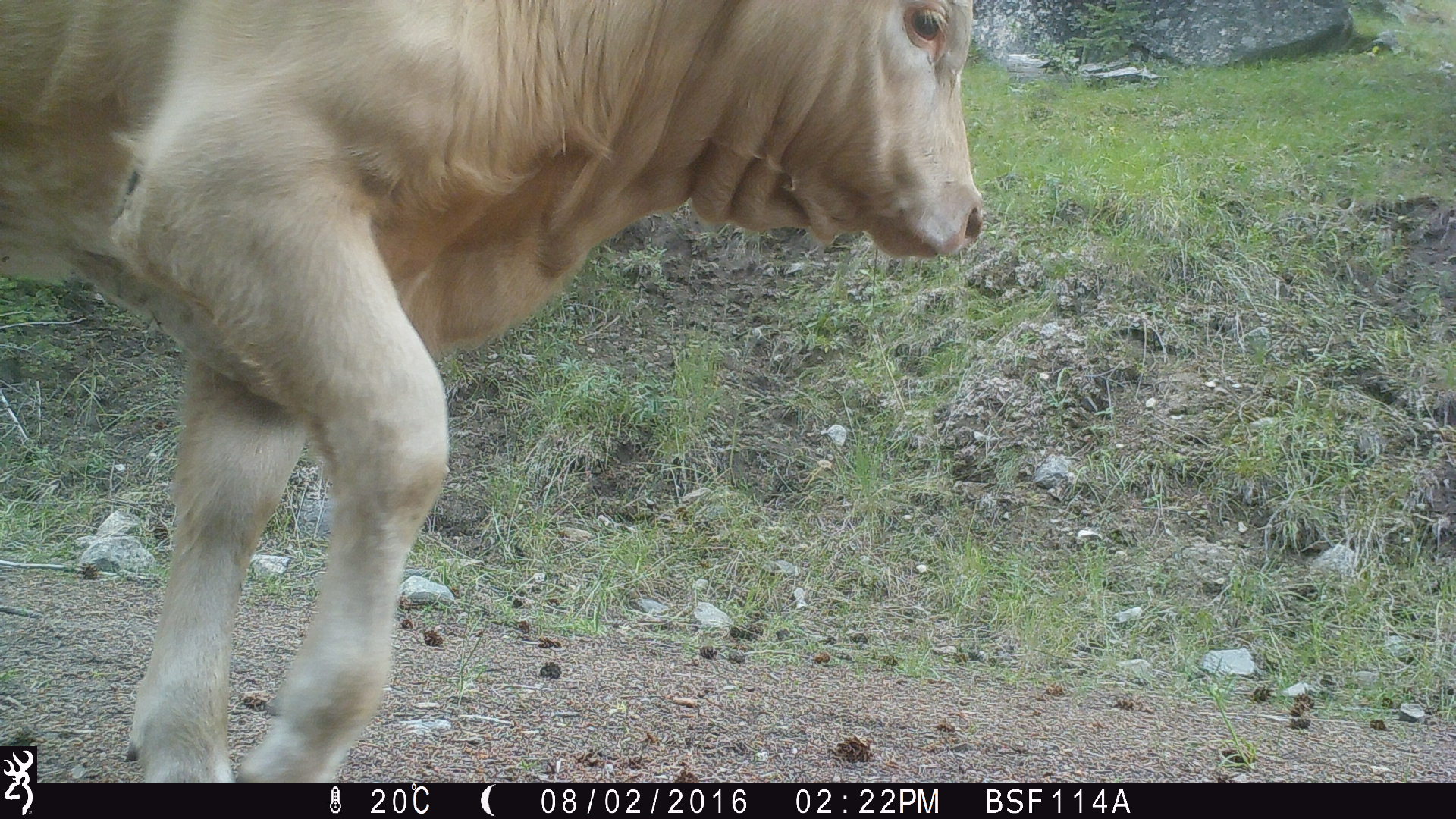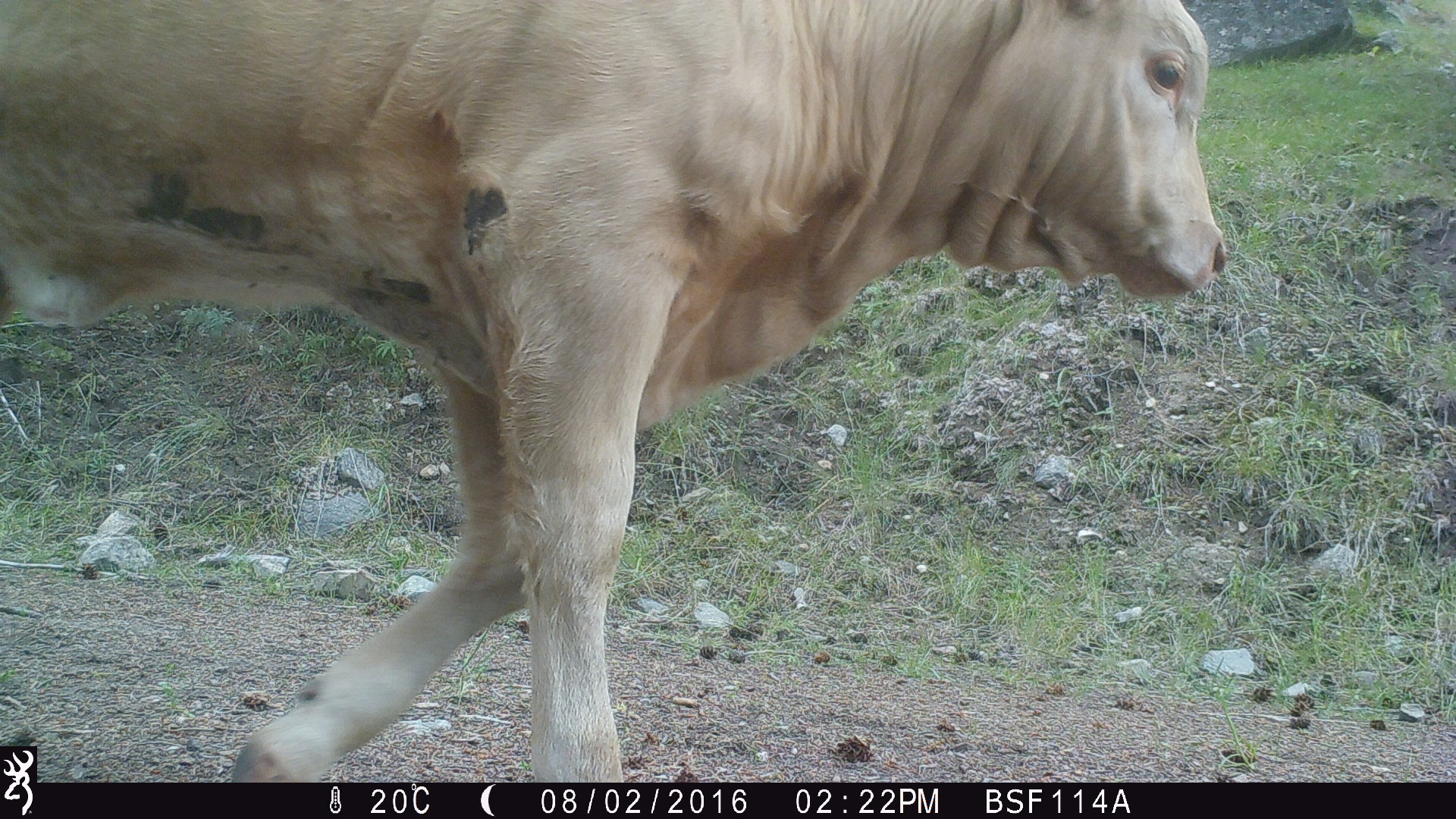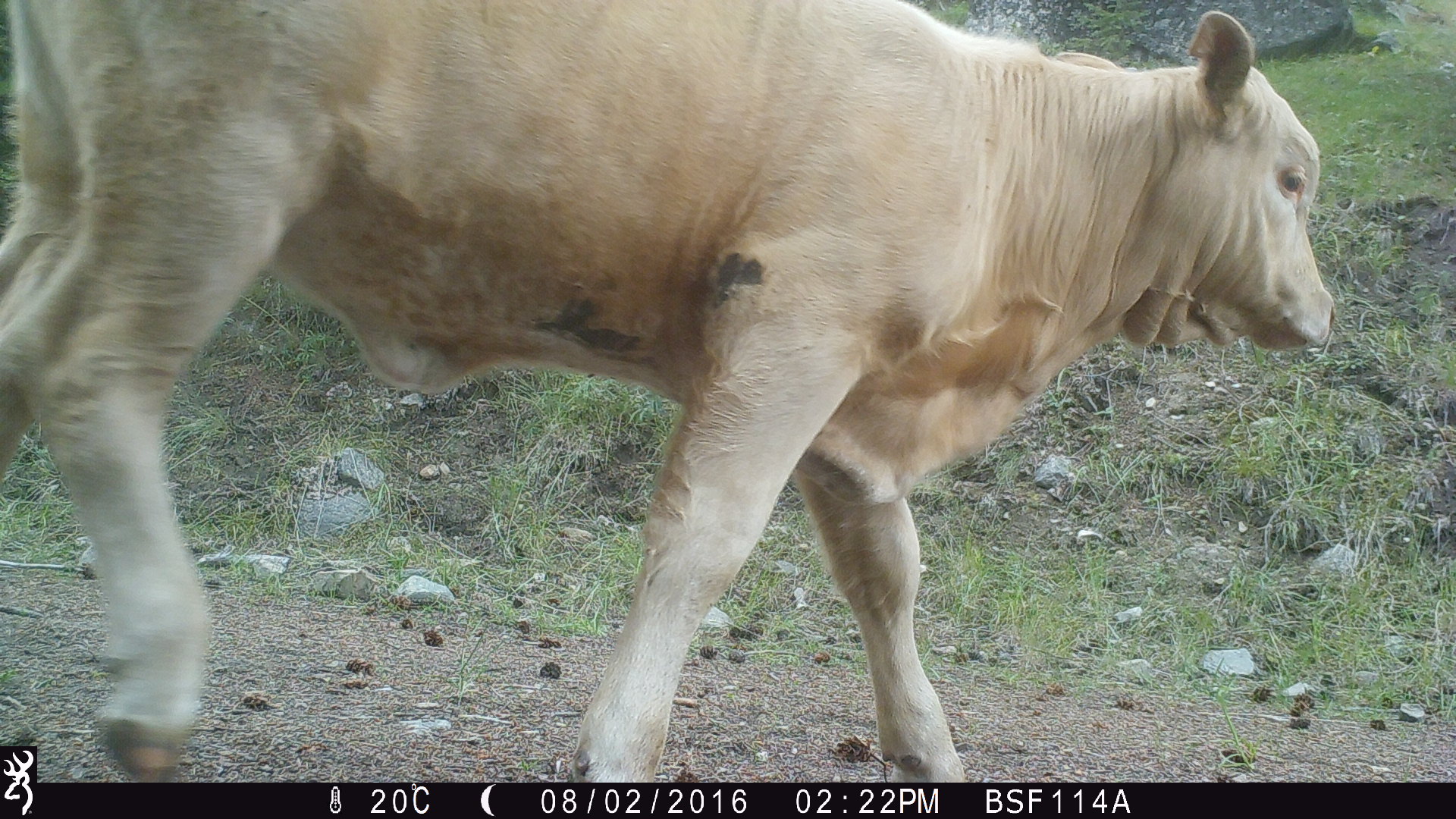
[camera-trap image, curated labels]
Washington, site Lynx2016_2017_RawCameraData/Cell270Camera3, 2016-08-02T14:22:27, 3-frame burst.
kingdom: Animalia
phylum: Chordata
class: Mammalia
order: Artiodactyla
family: Bovidae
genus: Bos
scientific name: Bos taurus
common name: domestic cattle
Domestic cattle (Bos taurus). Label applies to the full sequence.